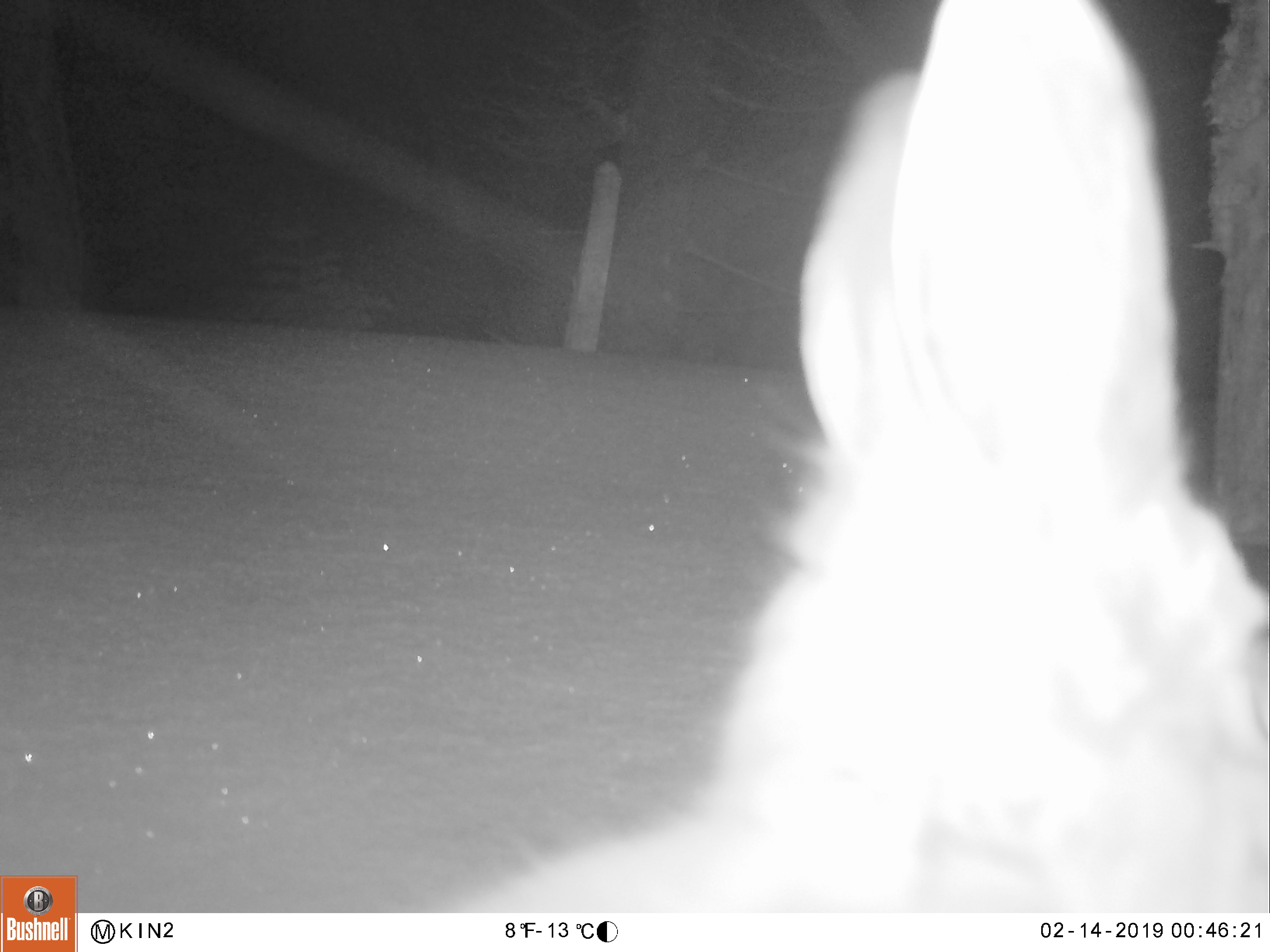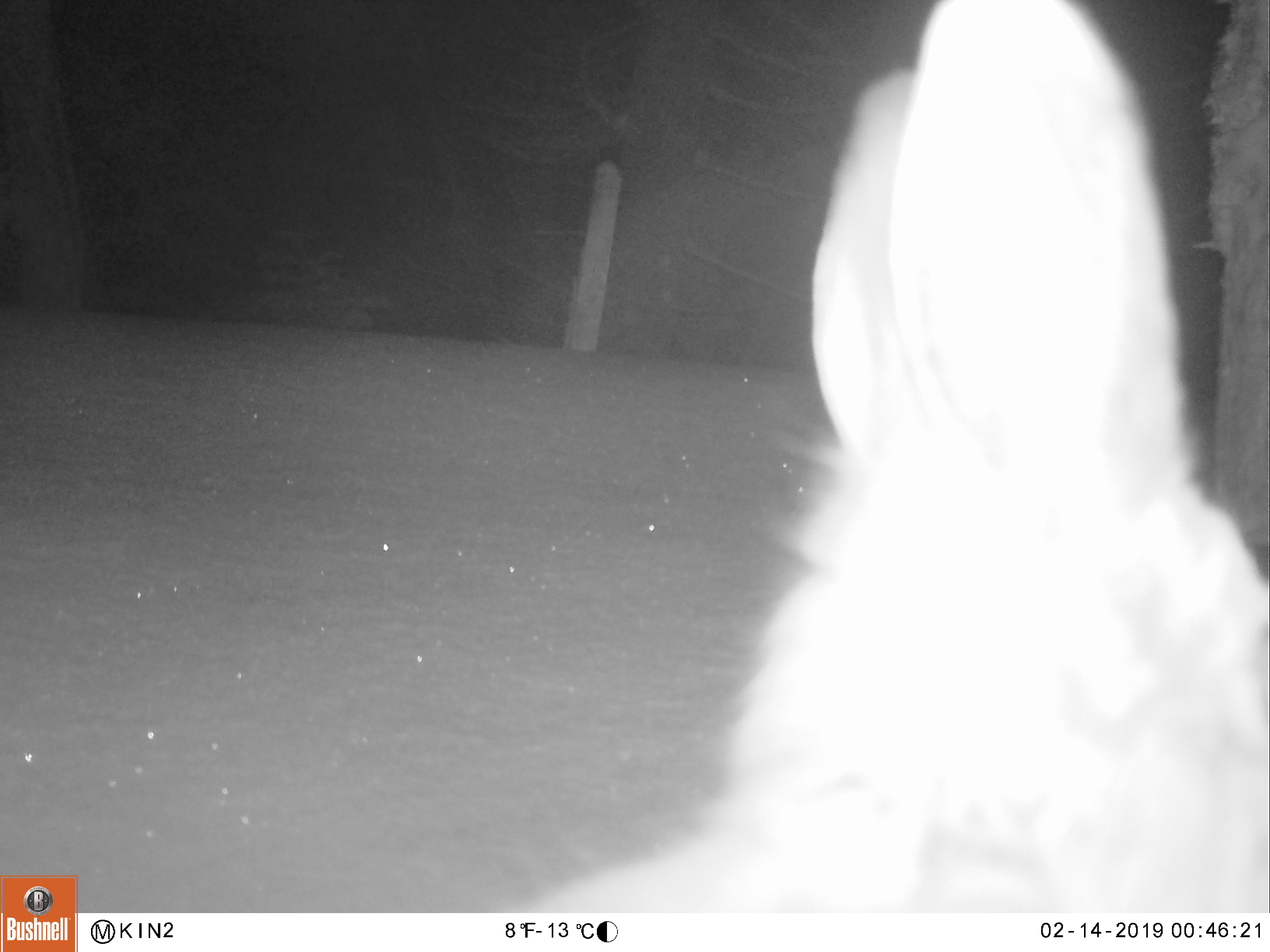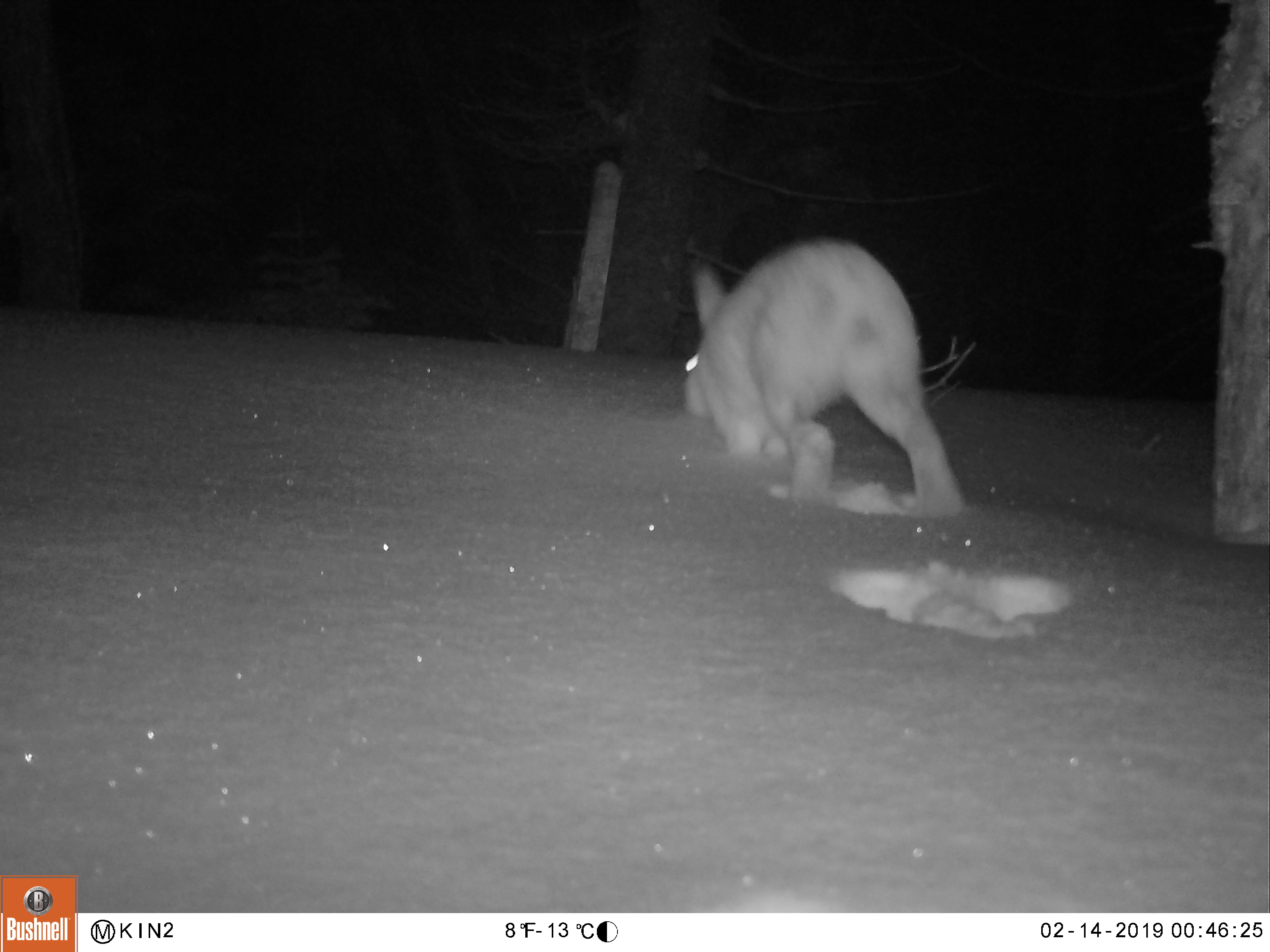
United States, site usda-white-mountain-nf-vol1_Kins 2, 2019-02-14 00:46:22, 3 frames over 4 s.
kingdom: Animalia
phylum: Chordata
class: Mammalia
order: Lagomorpha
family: Leporidae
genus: Lepus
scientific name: Lepus americanus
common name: snowshoe hare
Snowshoe hare (Lepus americanus).